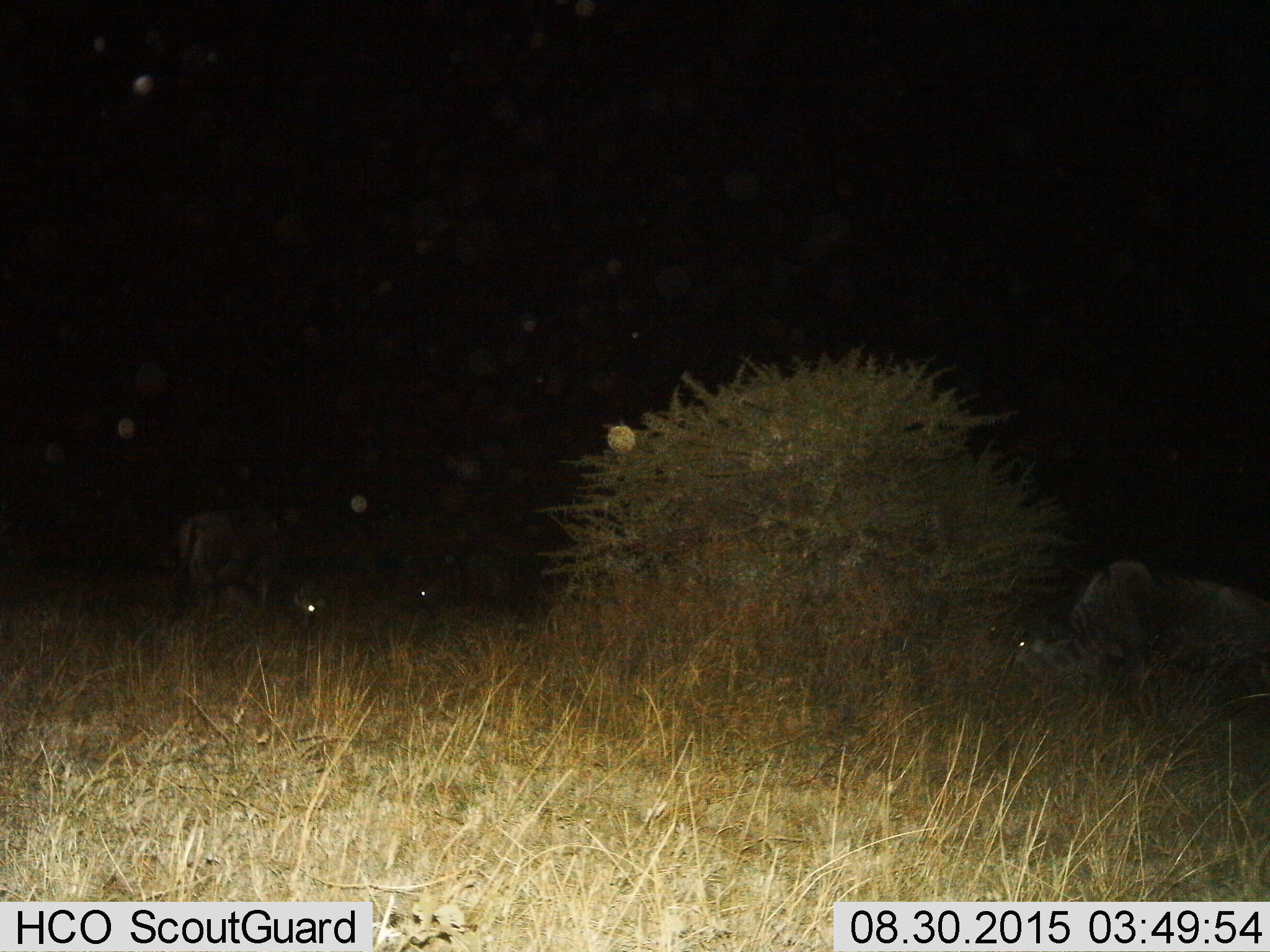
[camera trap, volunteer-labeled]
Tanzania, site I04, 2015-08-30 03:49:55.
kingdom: Animalia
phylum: Chordata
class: Mammalia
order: Artiodactyla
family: Bovidae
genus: Connochaetes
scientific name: Connochaetes taurinus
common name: blue wildebeest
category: wildebeest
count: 3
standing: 33%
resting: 67%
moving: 0%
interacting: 0%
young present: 0%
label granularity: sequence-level